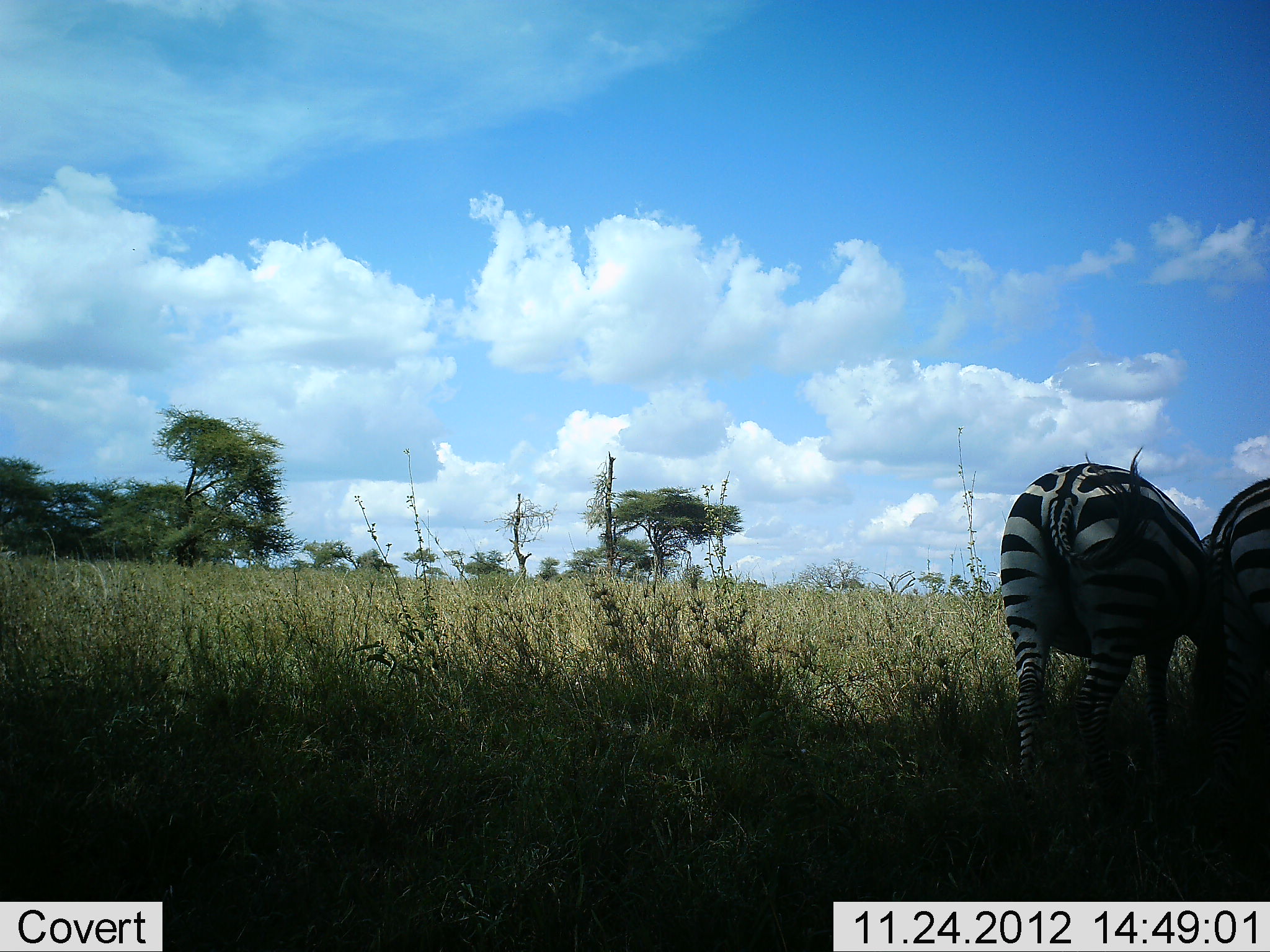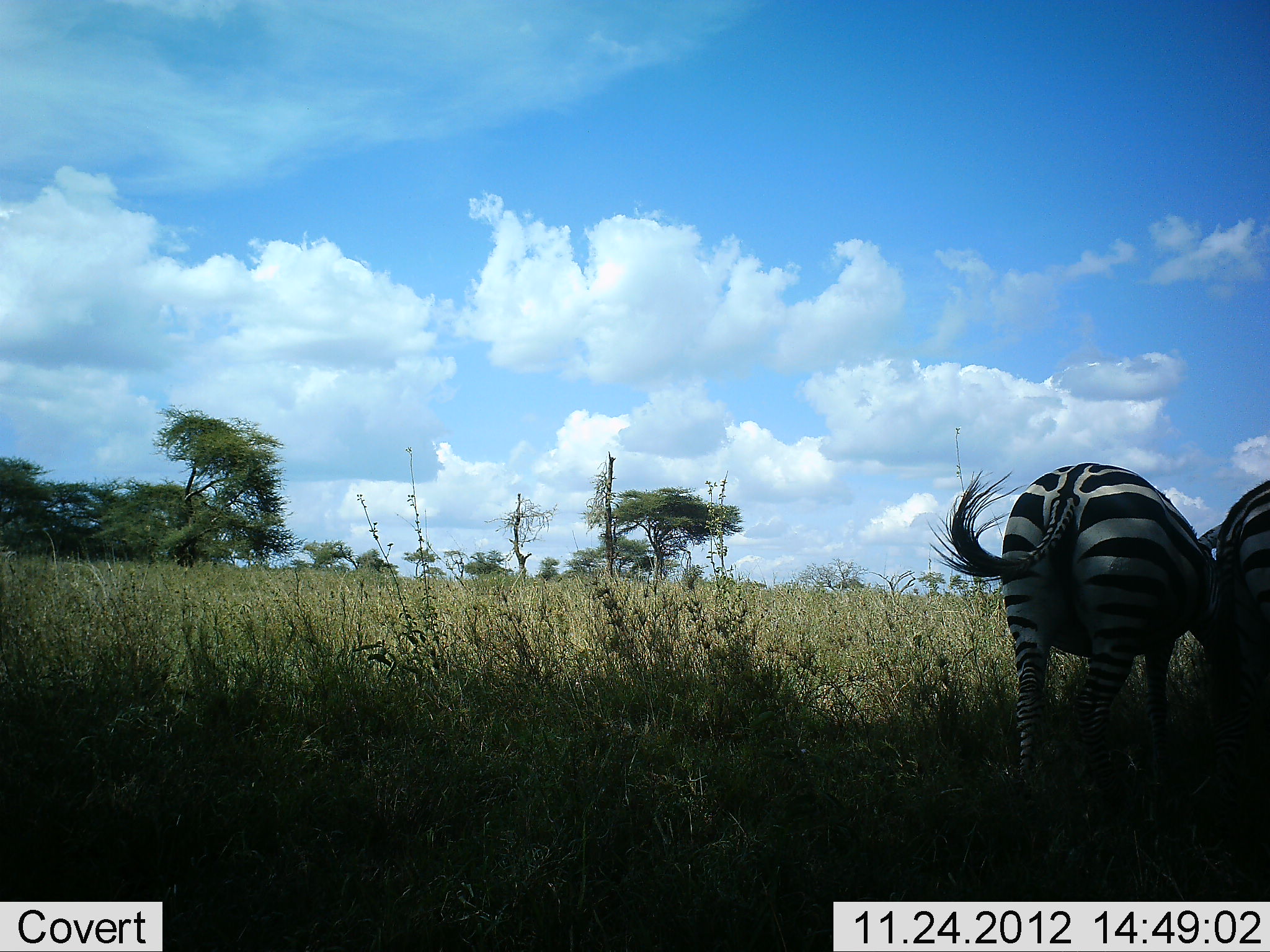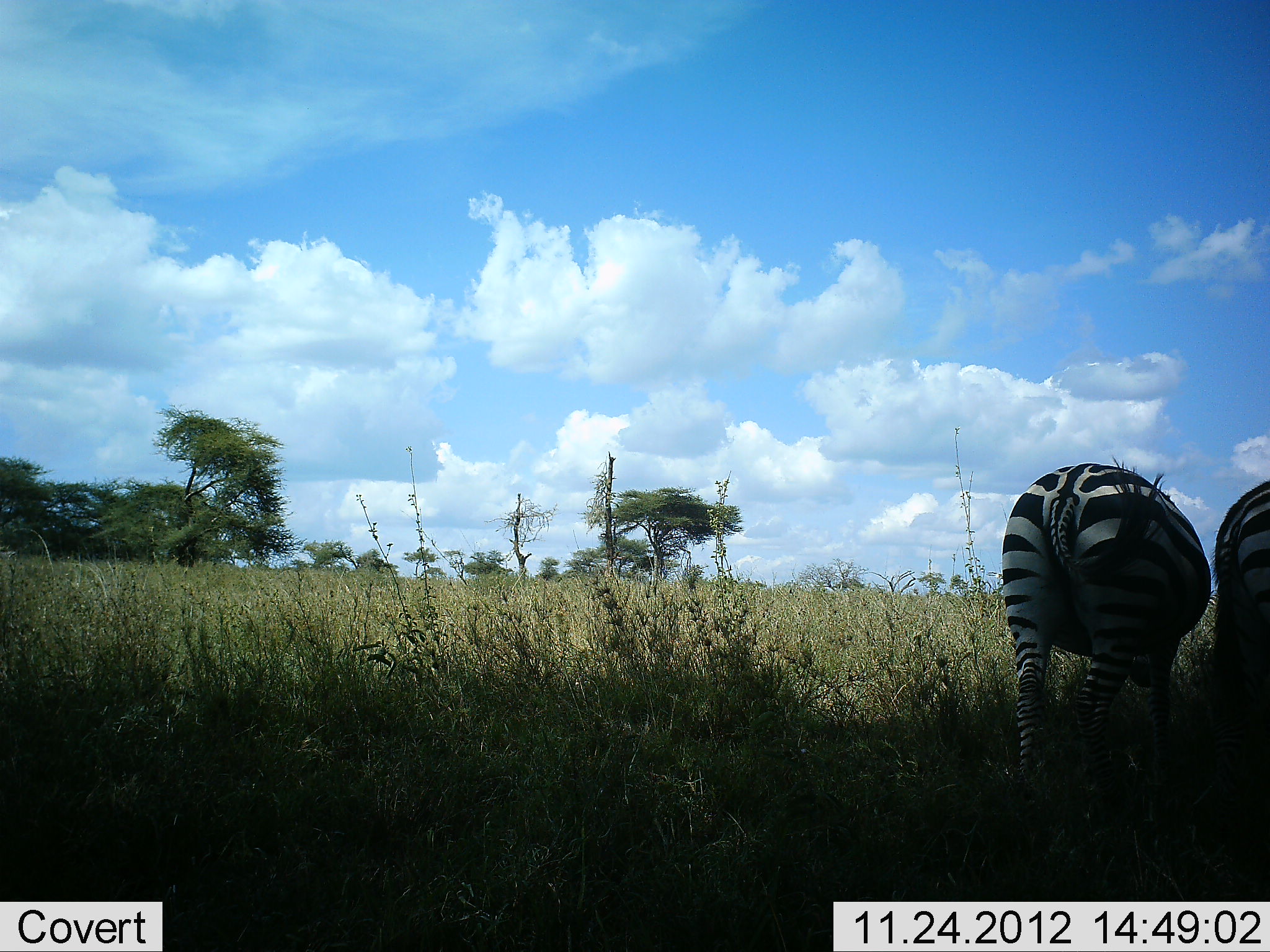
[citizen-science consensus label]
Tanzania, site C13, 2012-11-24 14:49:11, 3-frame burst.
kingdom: Animalia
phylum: Chordata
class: Mammalia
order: Perissodactyla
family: Equidae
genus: Equus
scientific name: Equus quagga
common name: plains zebra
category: zebra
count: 2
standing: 70%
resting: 0%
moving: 0%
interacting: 0%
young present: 0%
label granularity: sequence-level